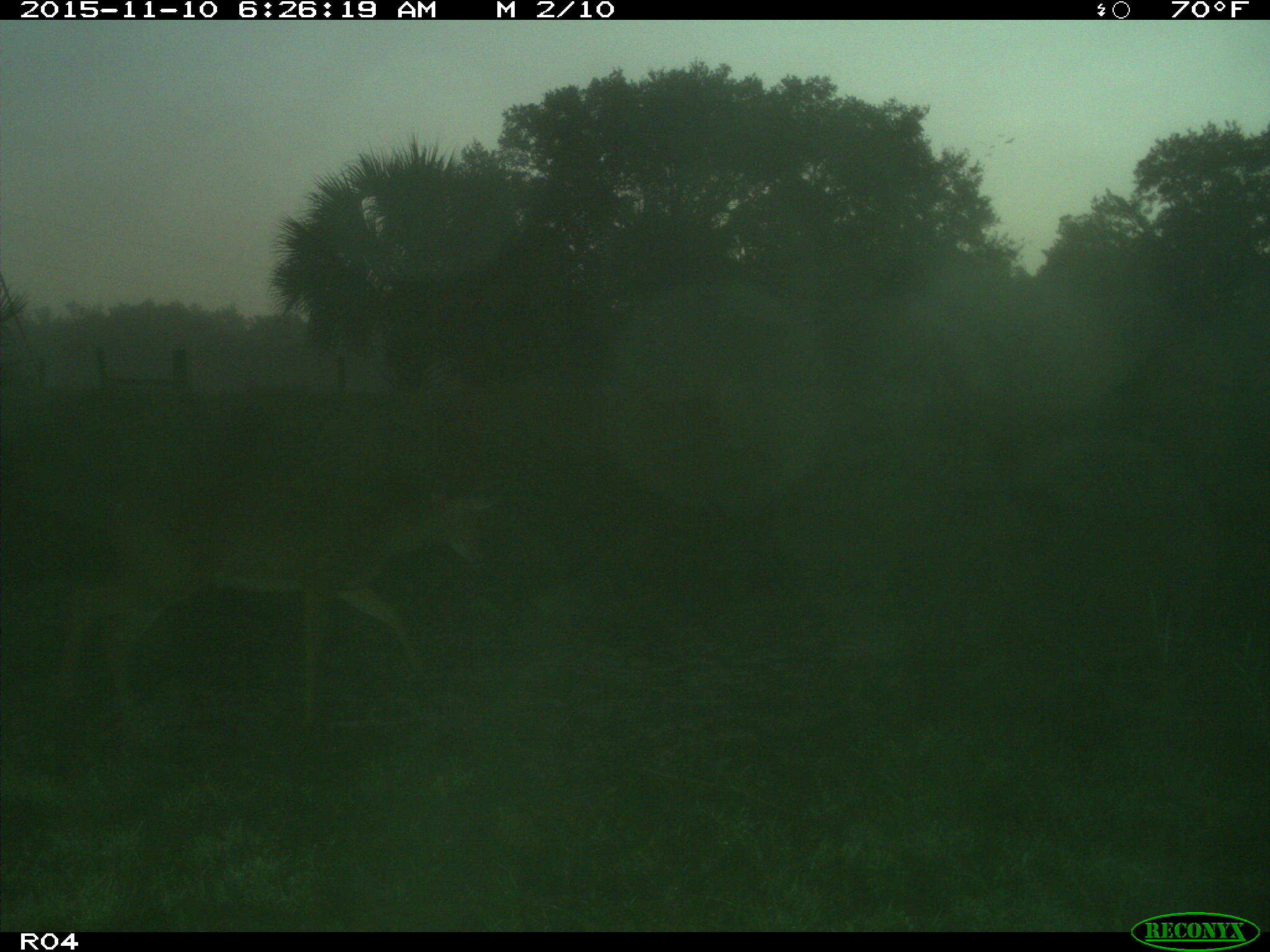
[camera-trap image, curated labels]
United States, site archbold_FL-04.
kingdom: Animalia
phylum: Chordata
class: Mammalia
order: Artiodactyla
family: Cervidae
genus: Odocoileus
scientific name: Odocoileus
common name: deer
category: unidentified deer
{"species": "unidentified deer (deer) (Odocoileus)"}